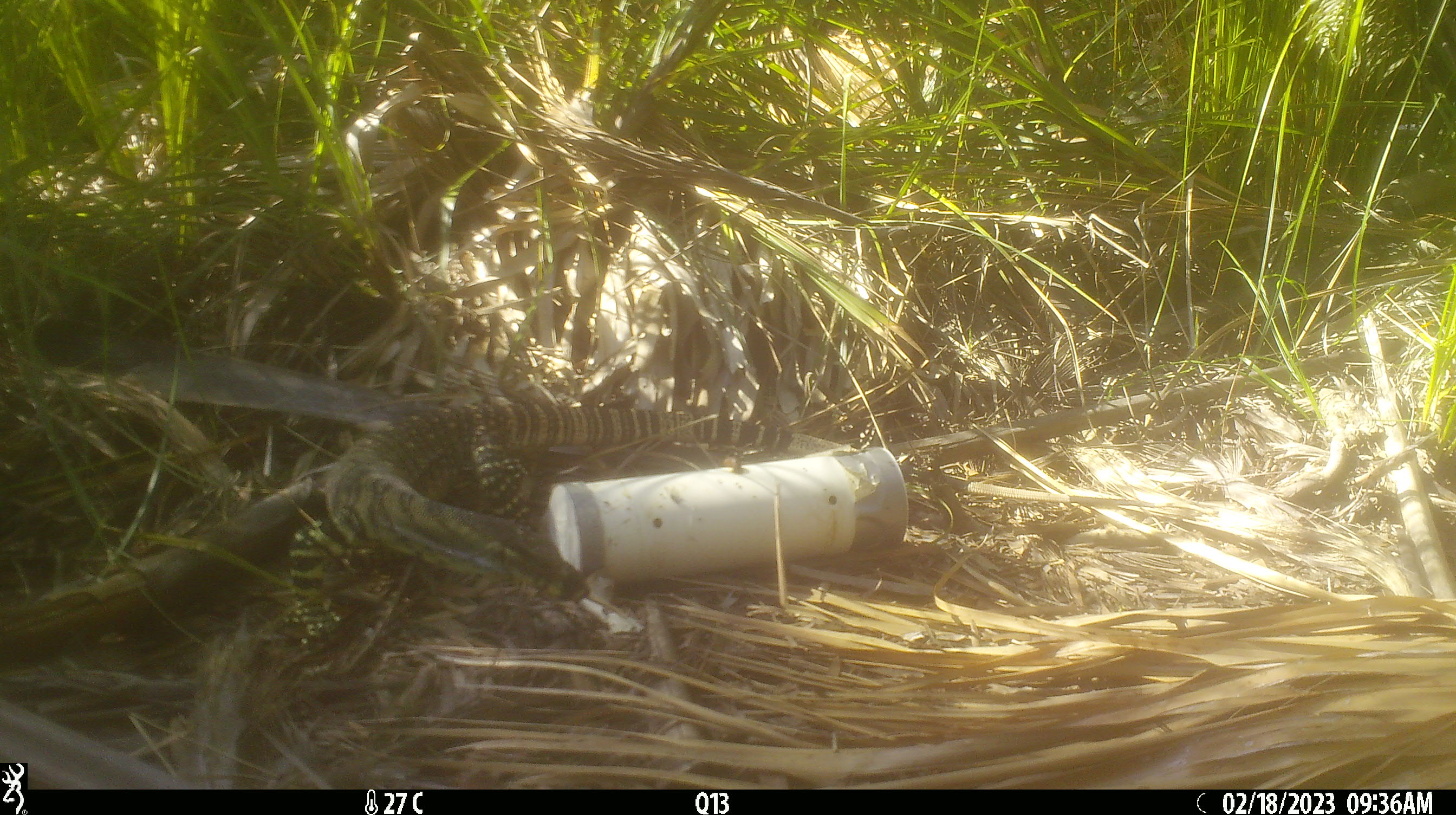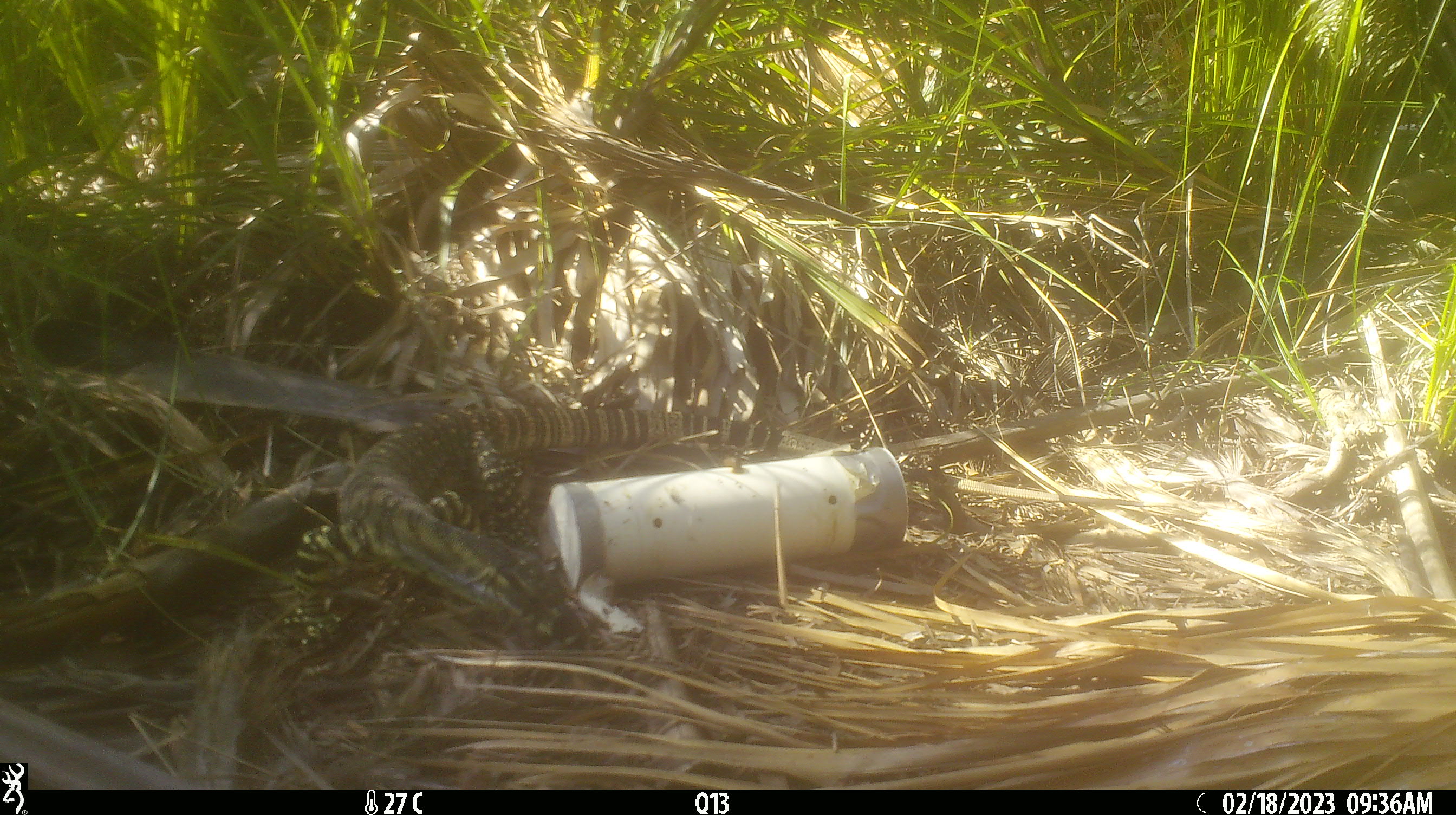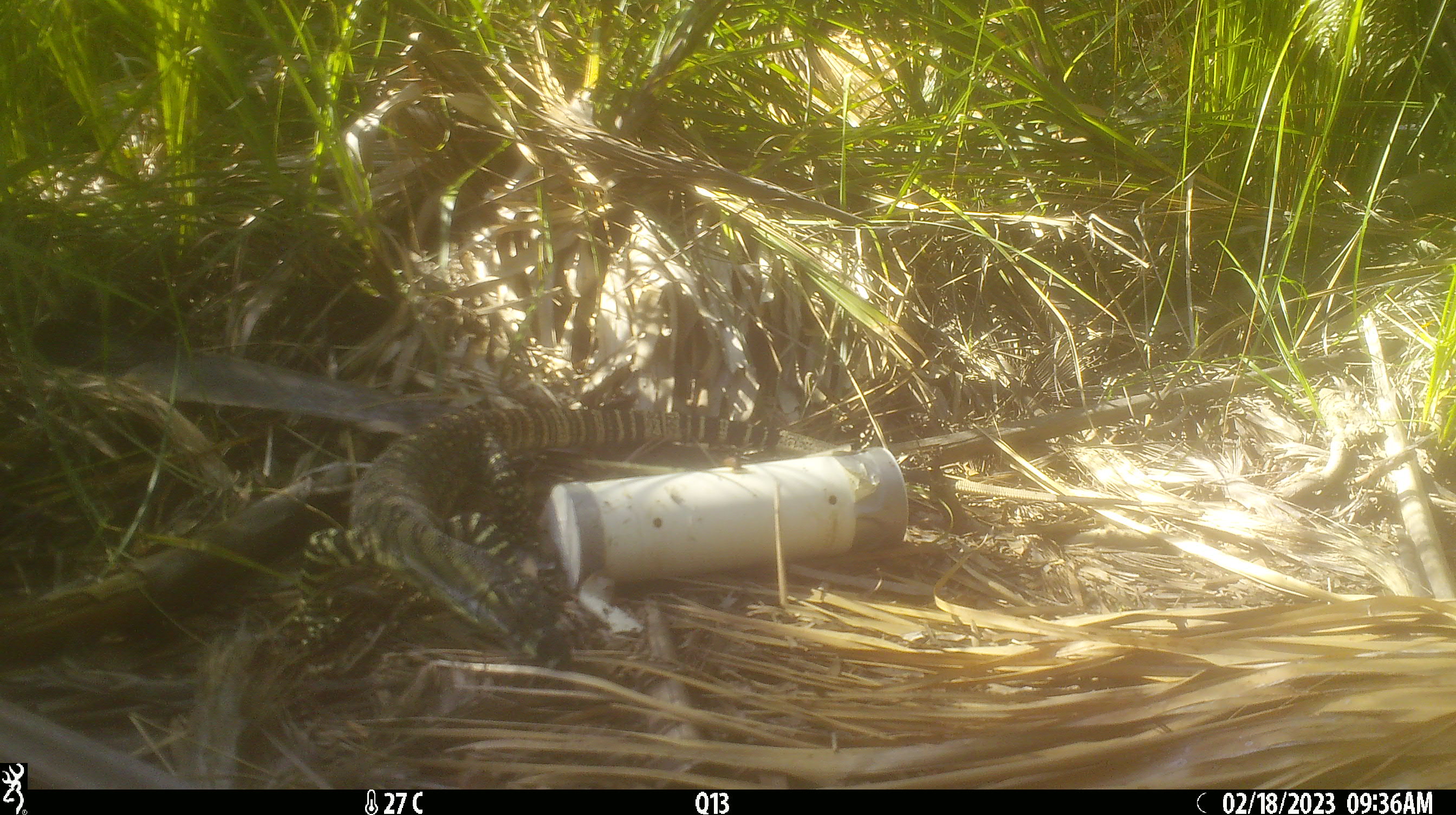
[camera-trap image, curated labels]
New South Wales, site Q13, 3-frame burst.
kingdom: Animalia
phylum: Chordata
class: Reptilia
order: Squamata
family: Varanidae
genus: Varanus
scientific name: Varanus varius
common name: lace monitor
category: goanna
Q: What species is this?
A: Goanna (lace monitor) (Varanus varius).